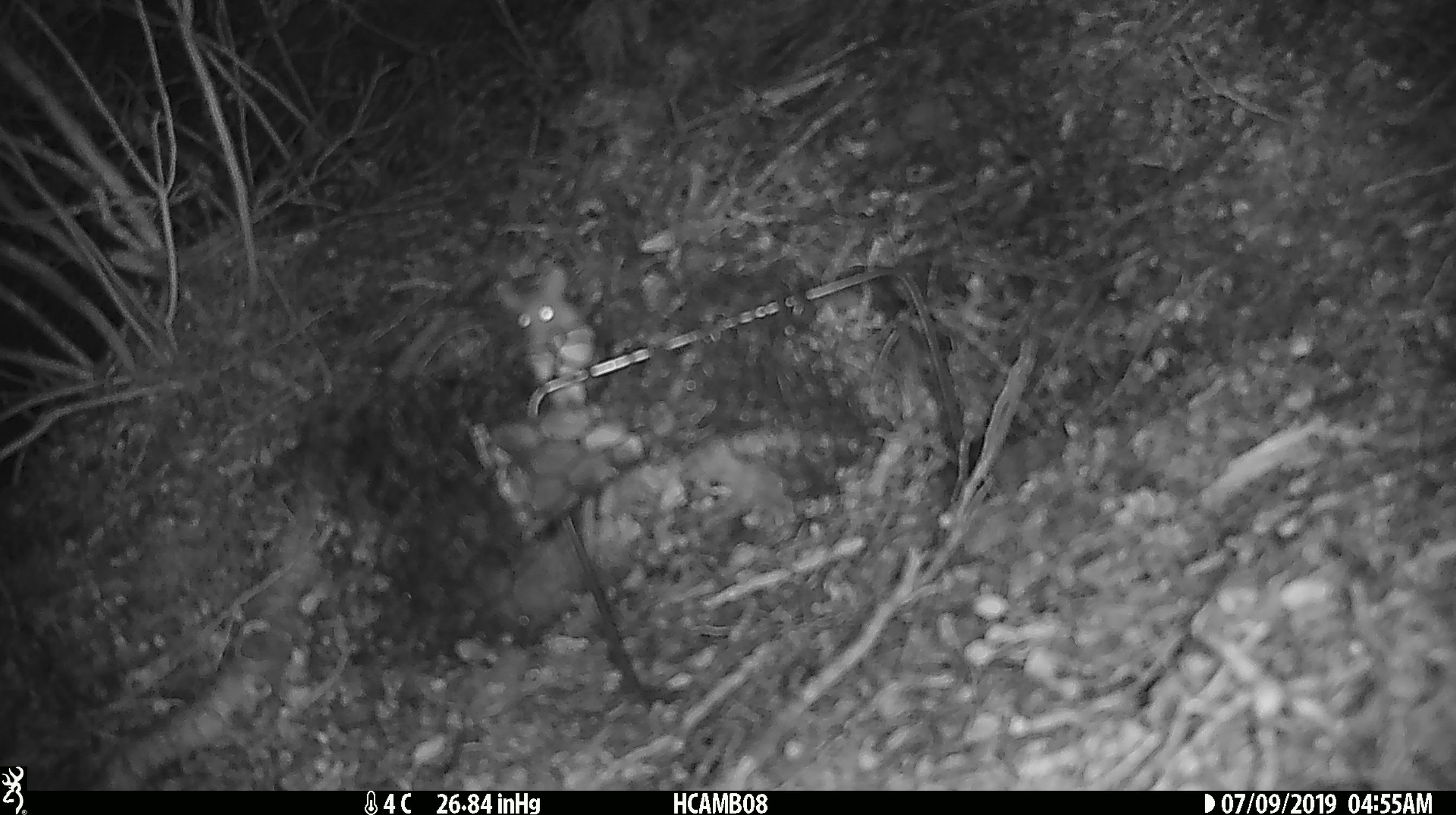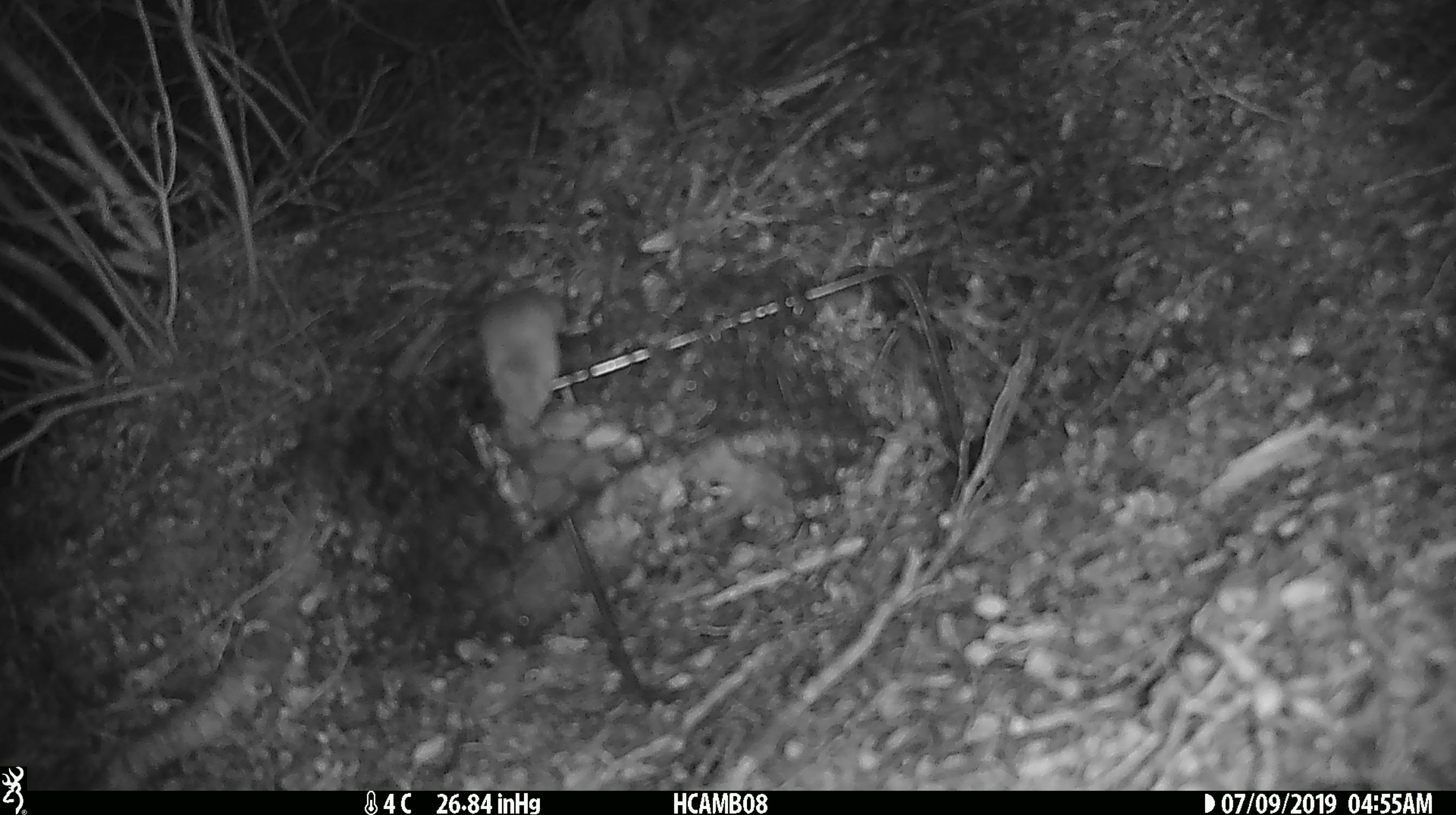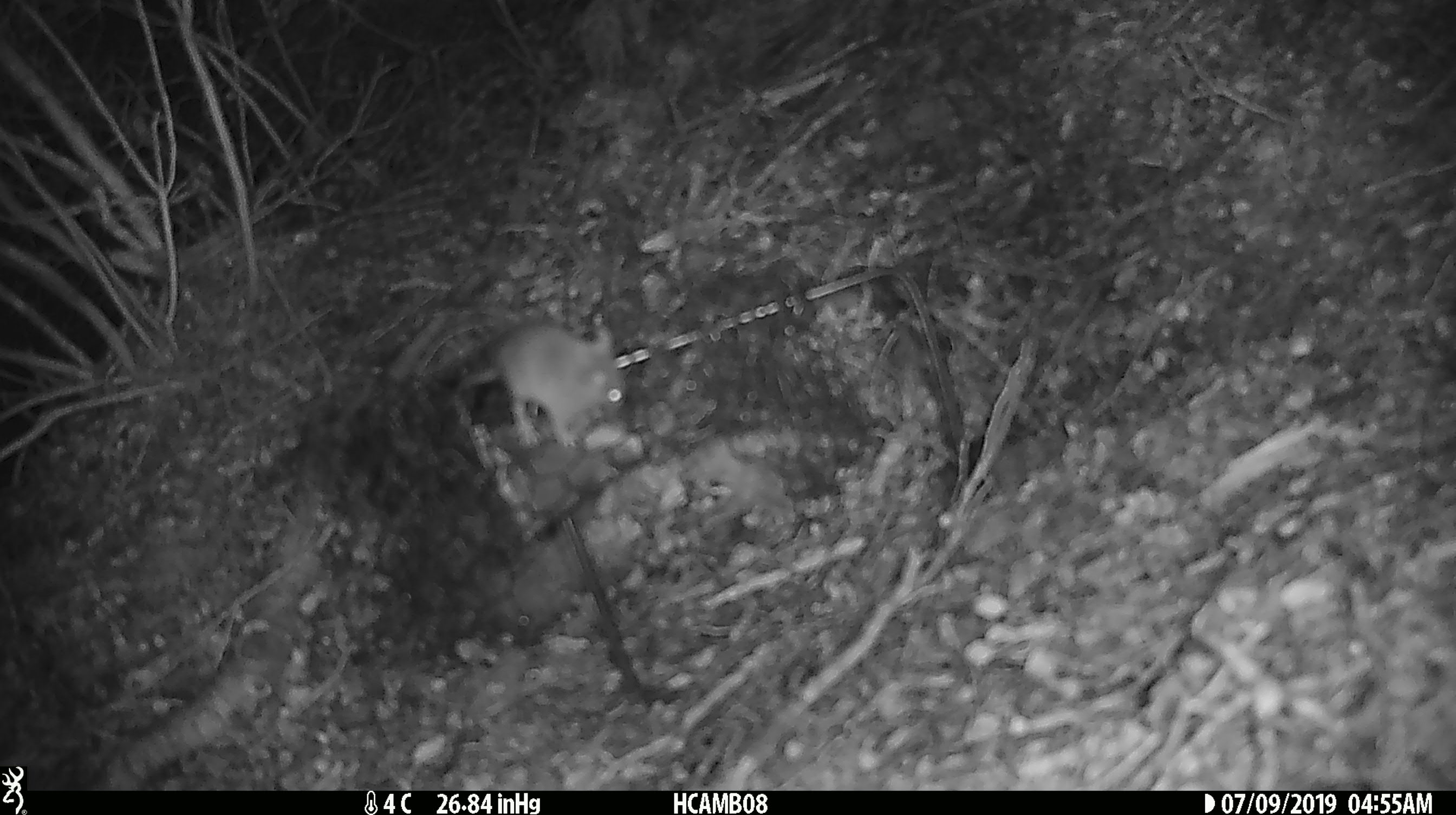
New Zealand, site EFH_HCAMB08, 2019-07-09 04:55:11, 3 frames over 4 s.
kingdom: Animalia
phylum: Chordata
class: Mammalia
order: Rodentia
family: Muridae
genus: Mus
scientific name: Mus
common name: mouse